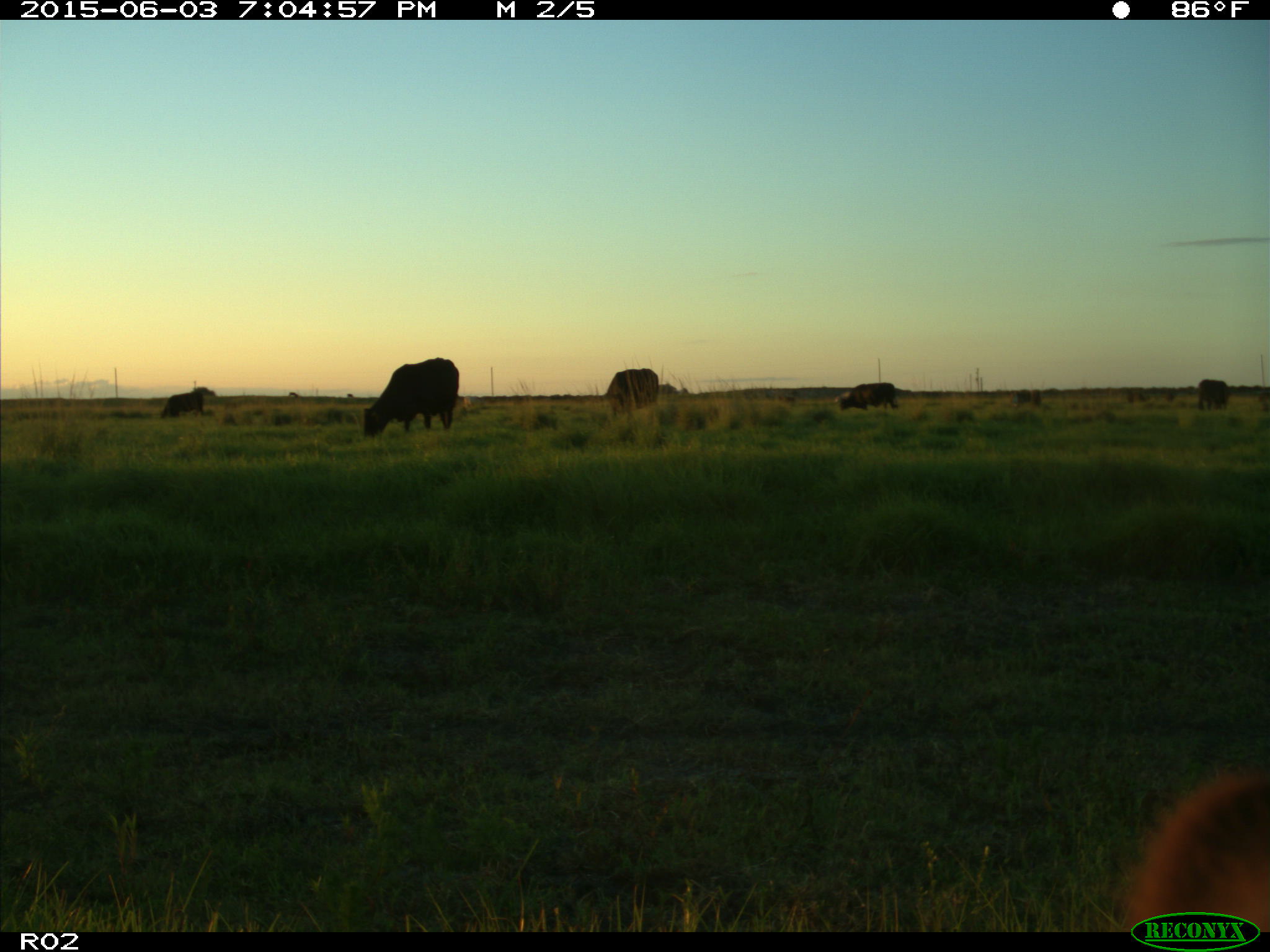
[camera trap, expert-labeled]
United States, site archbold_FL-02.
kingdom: Animalia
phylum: Chordata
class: Mammalia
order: Artiodactyla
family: Bovidae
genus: Bos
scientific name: Bos taurus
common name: domestic cow